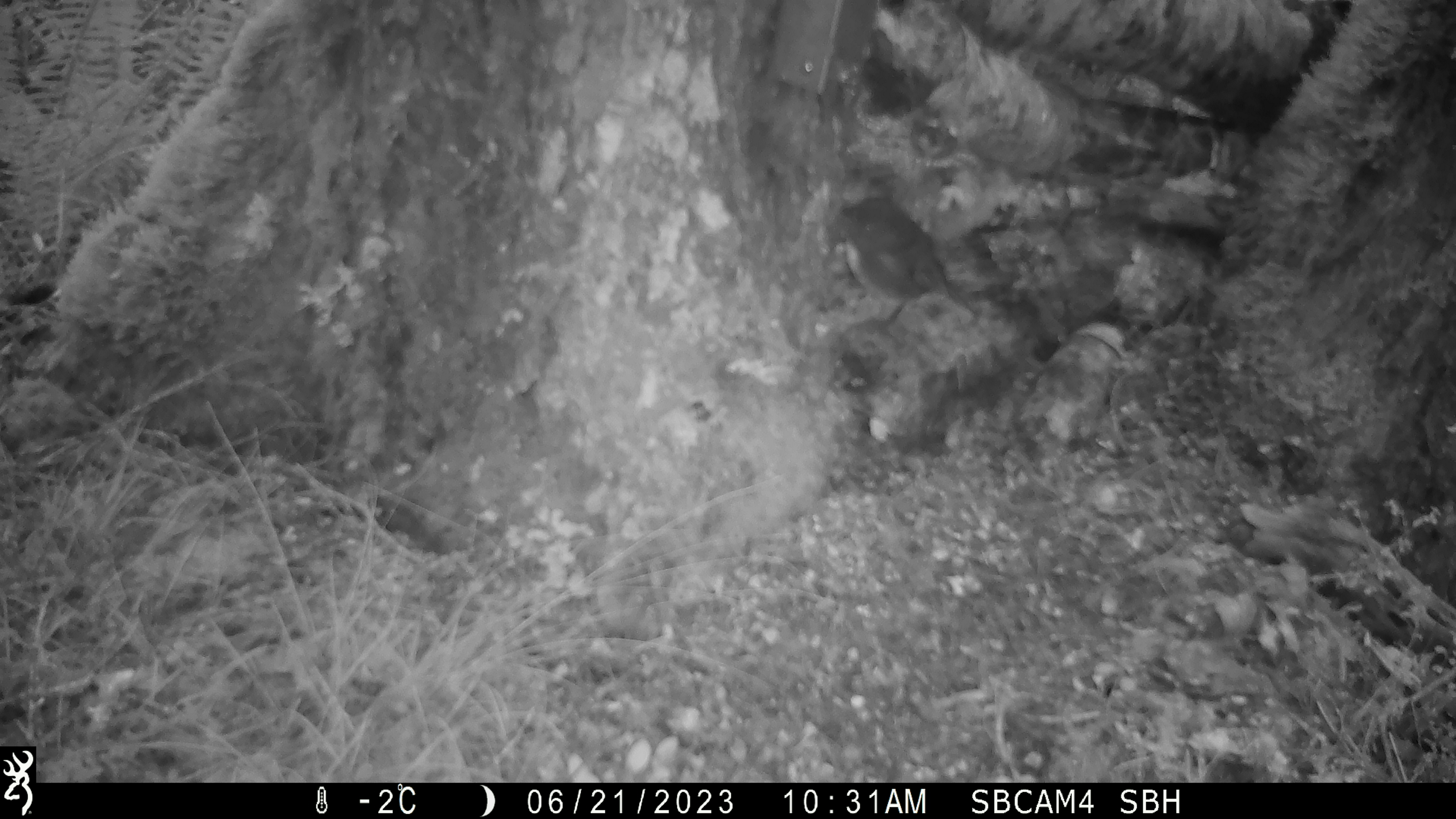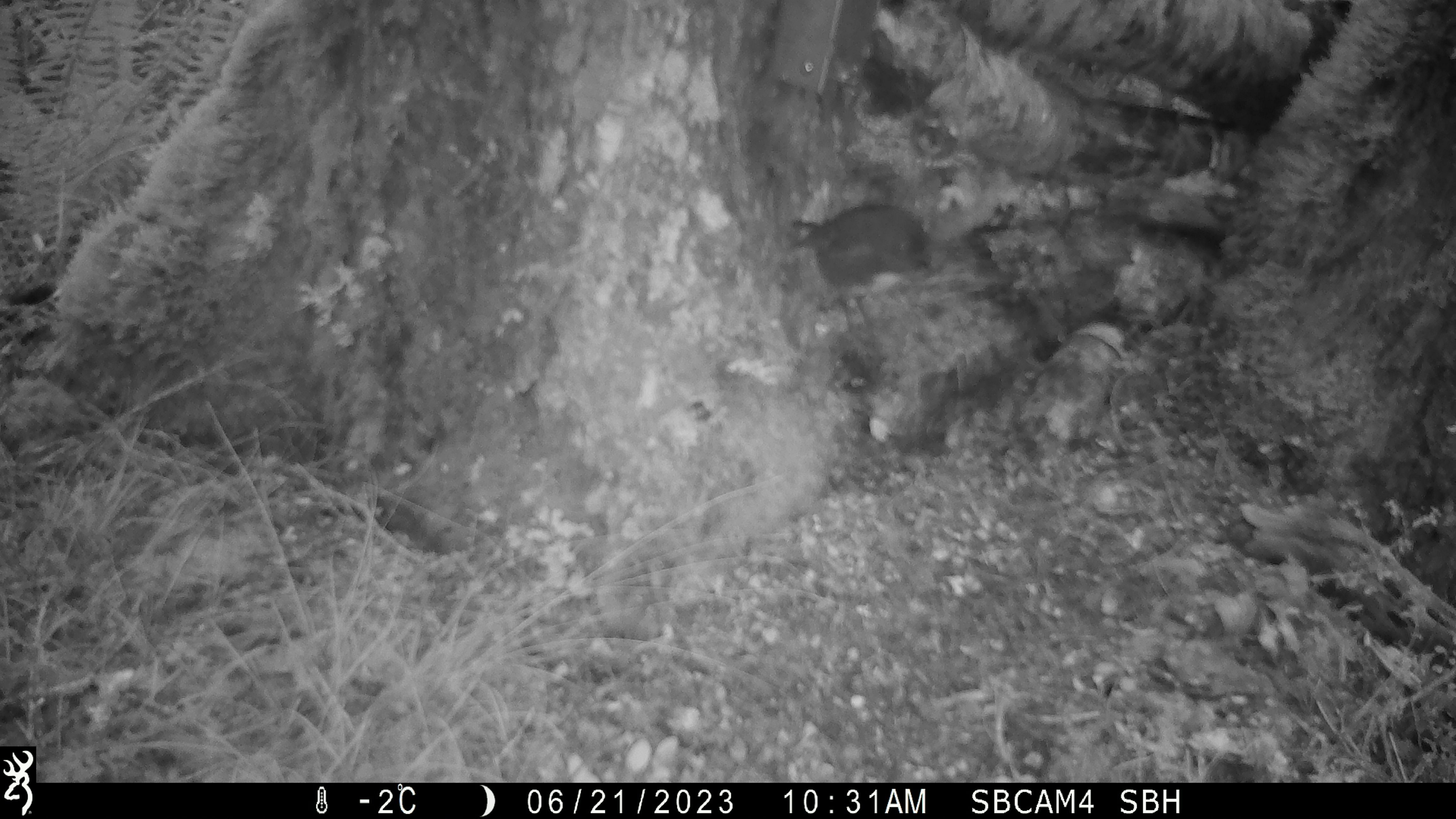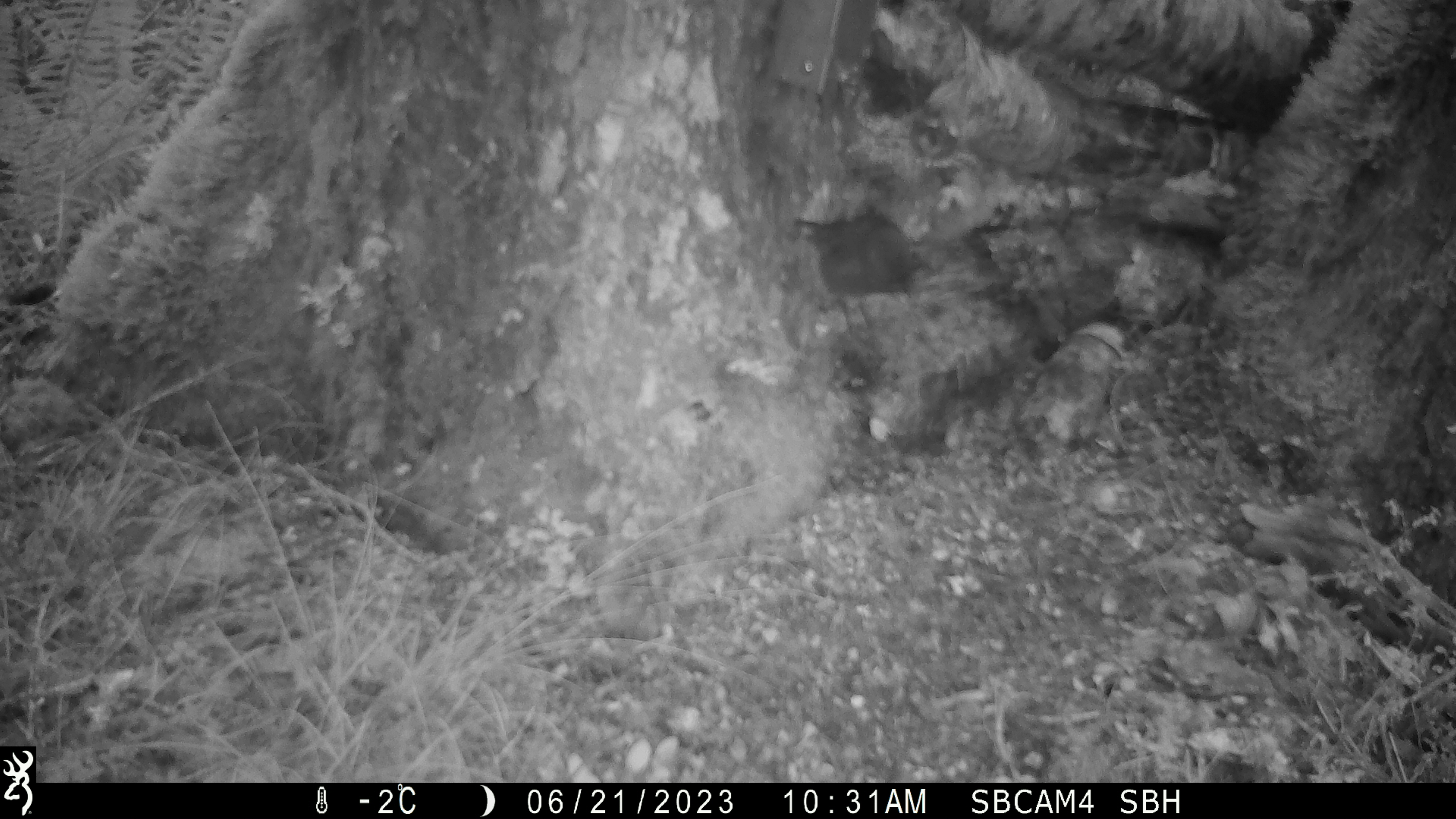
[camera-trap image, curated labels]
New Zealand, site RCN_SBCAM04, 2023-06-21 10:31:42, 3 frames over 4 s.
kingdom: Animalia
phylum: Chordata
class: Aves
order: Passeriformes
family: Petroicidae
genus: Petroica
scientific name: Petroica australis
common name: new zealand robin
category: robin